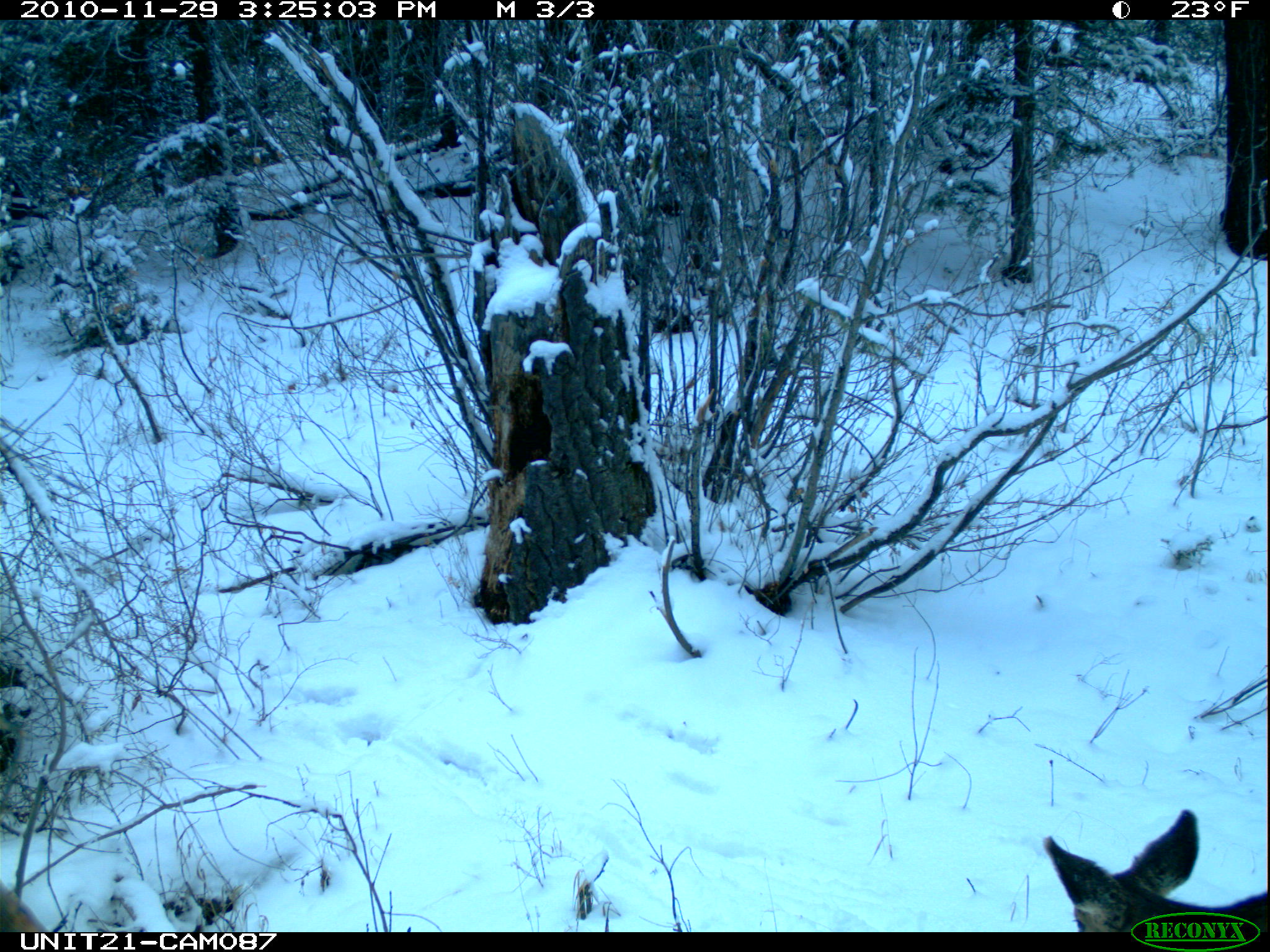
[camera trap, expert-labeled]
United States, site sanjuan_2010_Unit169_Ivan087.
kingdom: Animalia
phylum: Chordata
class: Mammalia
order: Artiodactyla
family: Cervidae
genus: Odocoileus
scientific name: Odocoileus hemionus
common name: mule deer